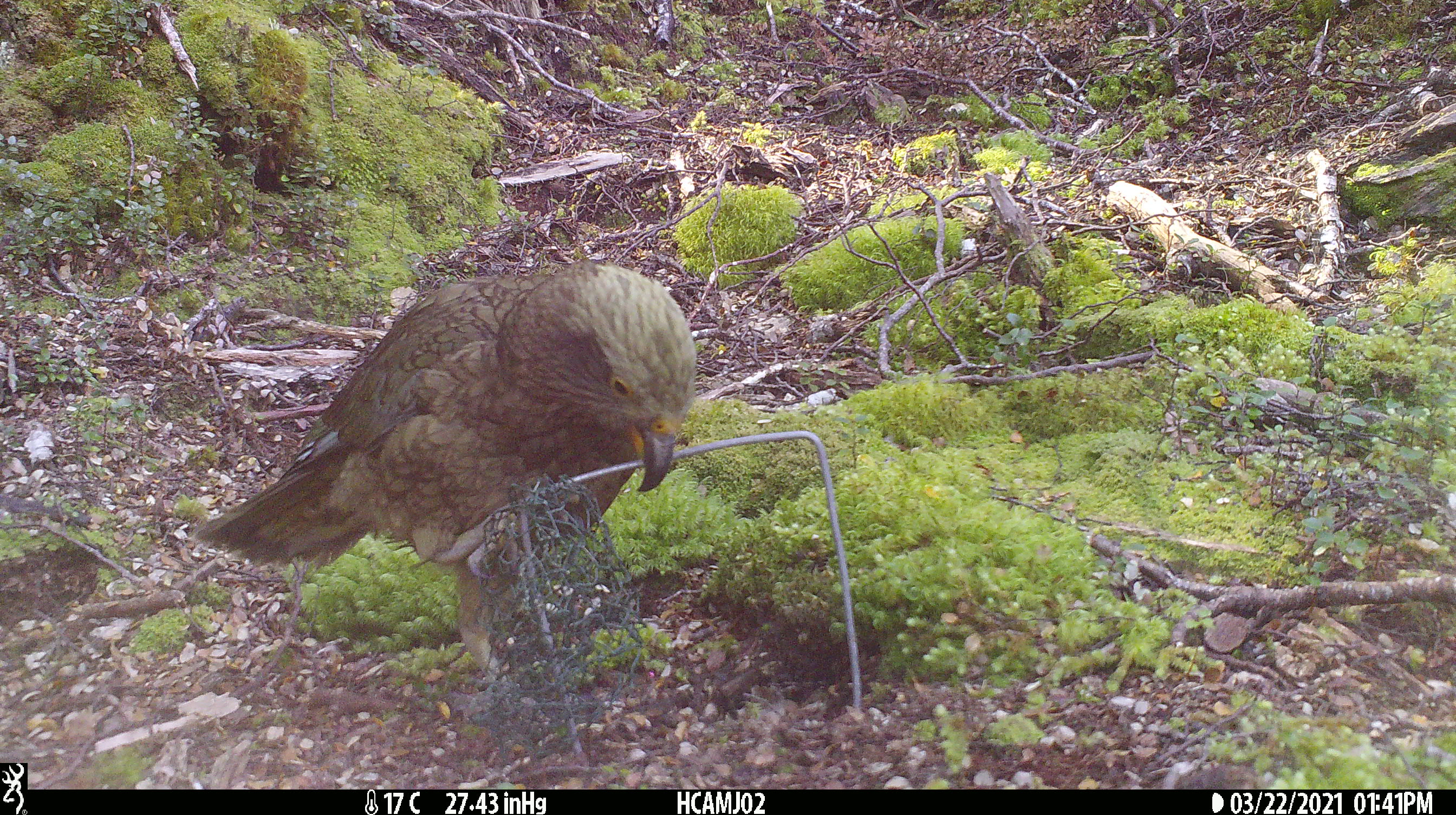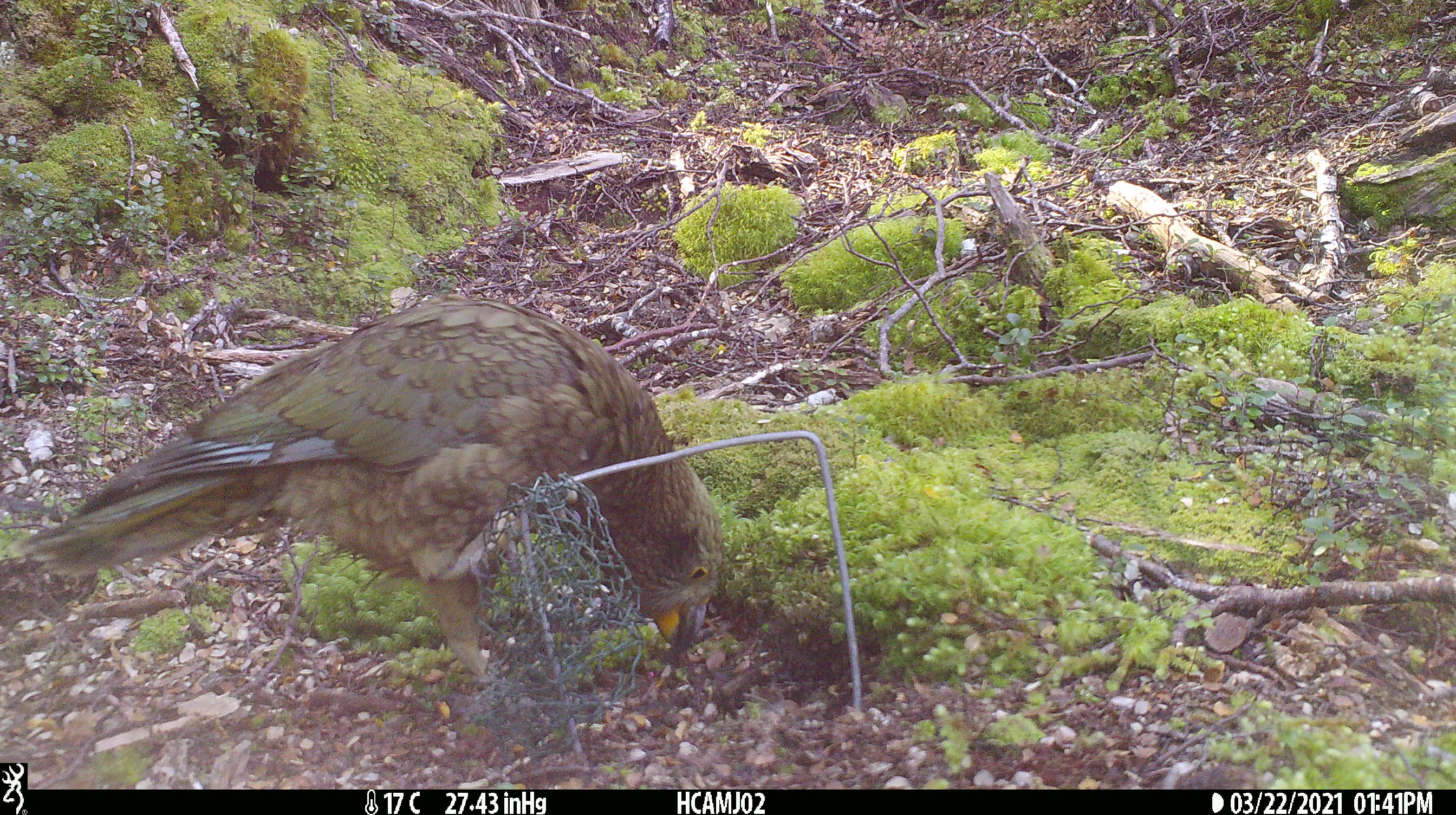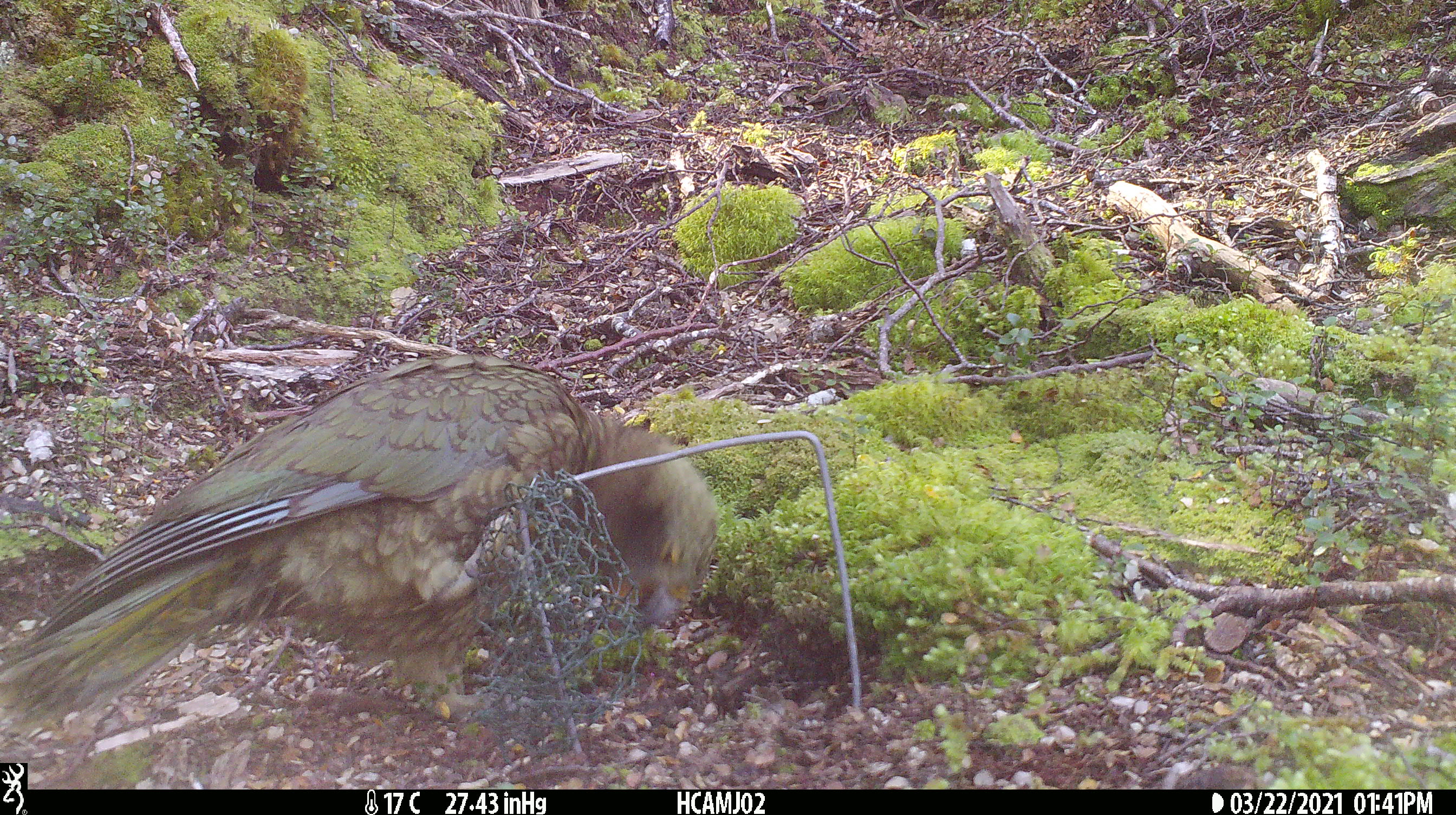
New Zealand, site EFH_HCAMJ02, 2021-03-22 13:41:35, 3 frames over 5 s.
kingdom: Animalia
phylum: Chordata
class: Aves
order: Psittaciformes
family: Strigopidae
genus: Nestor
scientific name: Nestor notabilis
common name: kea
Kea (Nestor notabilis).